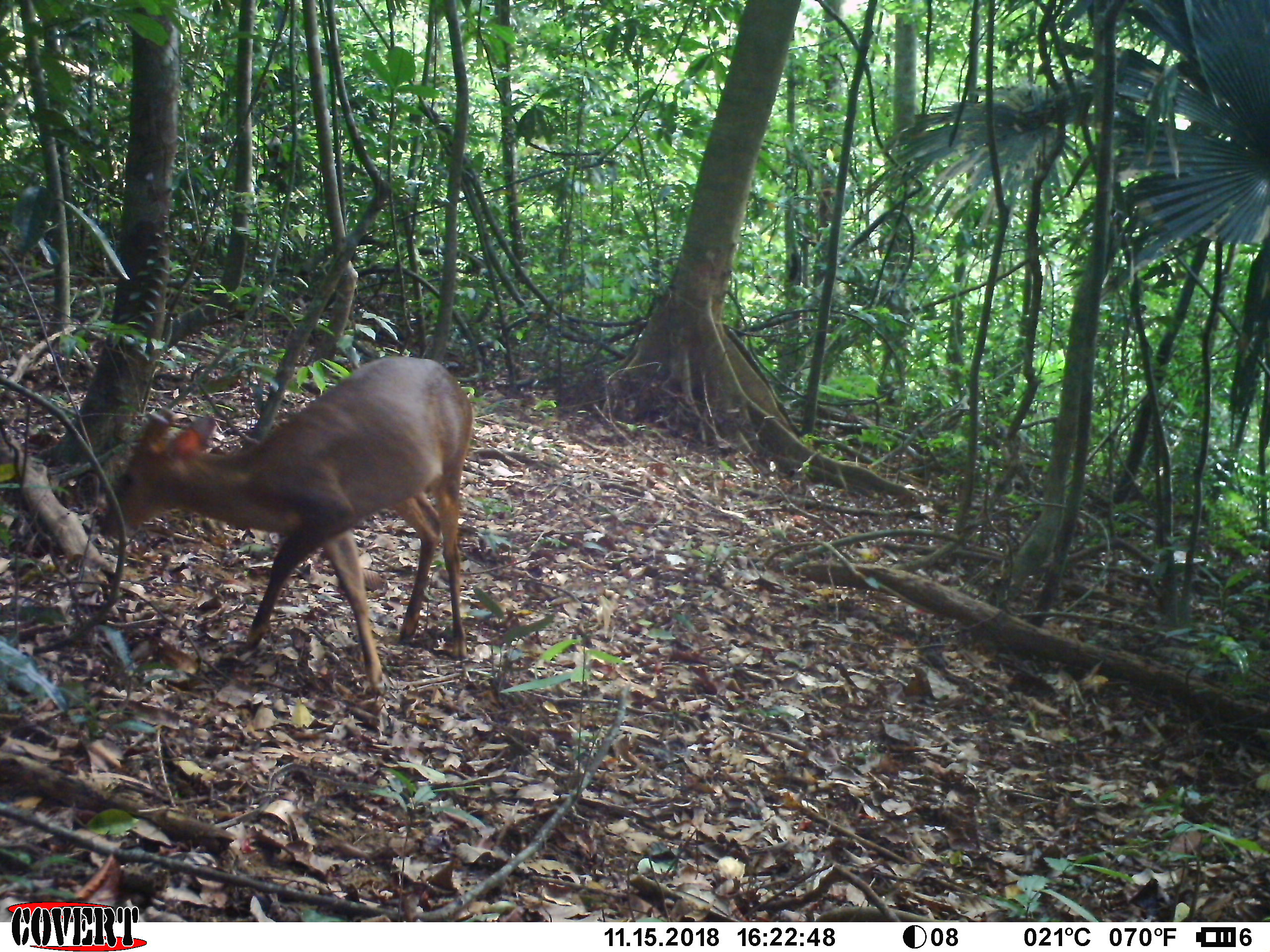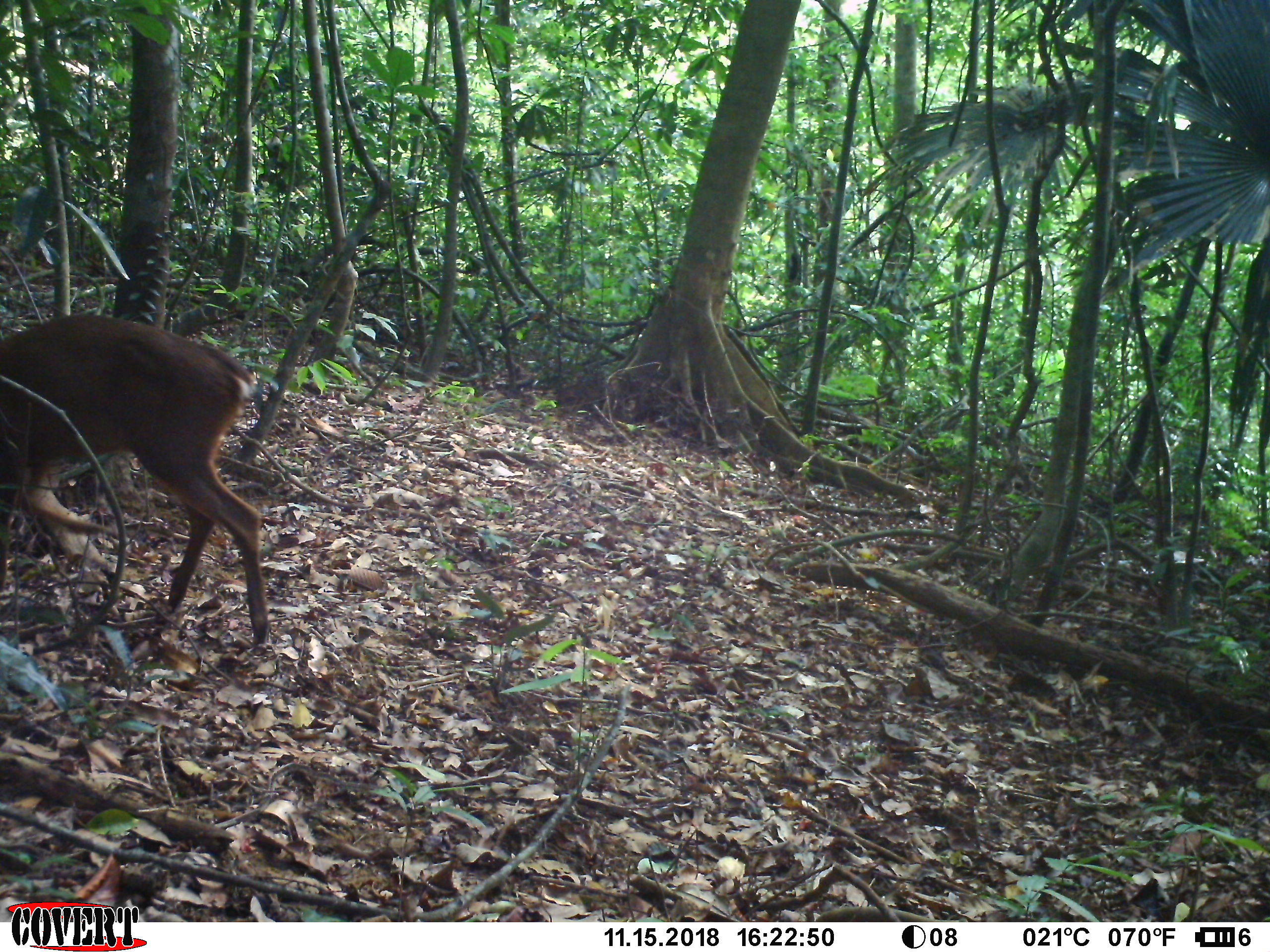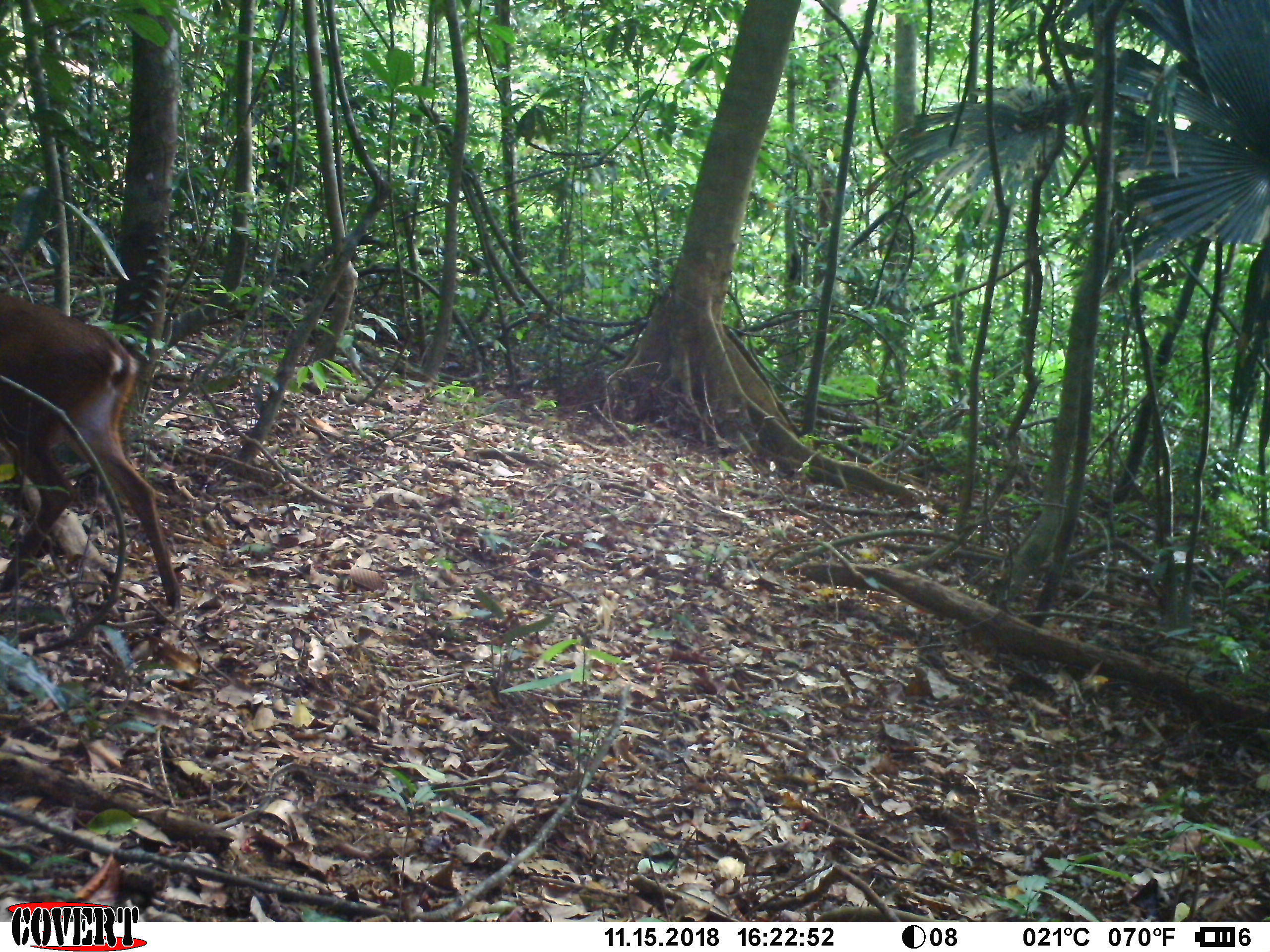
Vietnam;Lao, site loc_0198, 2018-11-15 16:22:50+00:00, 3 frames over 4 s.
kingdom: Animalia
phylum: Chordata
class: Mammalia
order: Artiodactyla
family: Cervidae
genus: Muntiacus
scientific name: Muntiacus vuquangensis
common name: large-antlered muntjac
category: large antlered muntjac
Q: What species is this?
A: Large antlered muntjac (large-antlered muntjac) (Muntiacus vuquangensis).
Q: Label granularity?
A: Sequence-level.